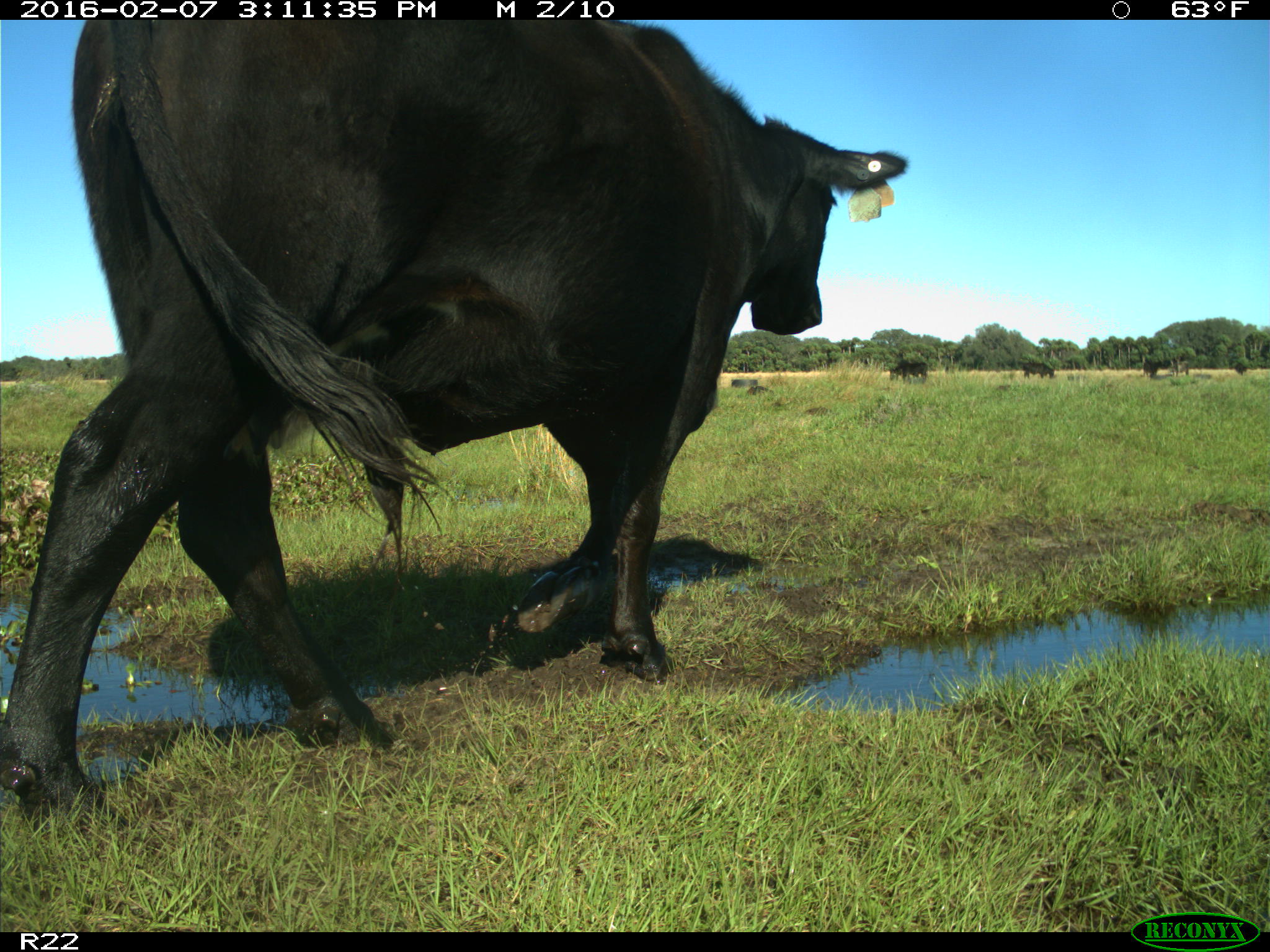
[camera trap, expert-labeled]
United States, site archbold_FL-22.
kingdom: Animalia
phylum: Chordata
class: Mammalia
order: Artiodactyla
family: Bovidae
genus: Bos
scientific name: Bos taurus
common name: domestic cow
Bos taurus (domestic cow).